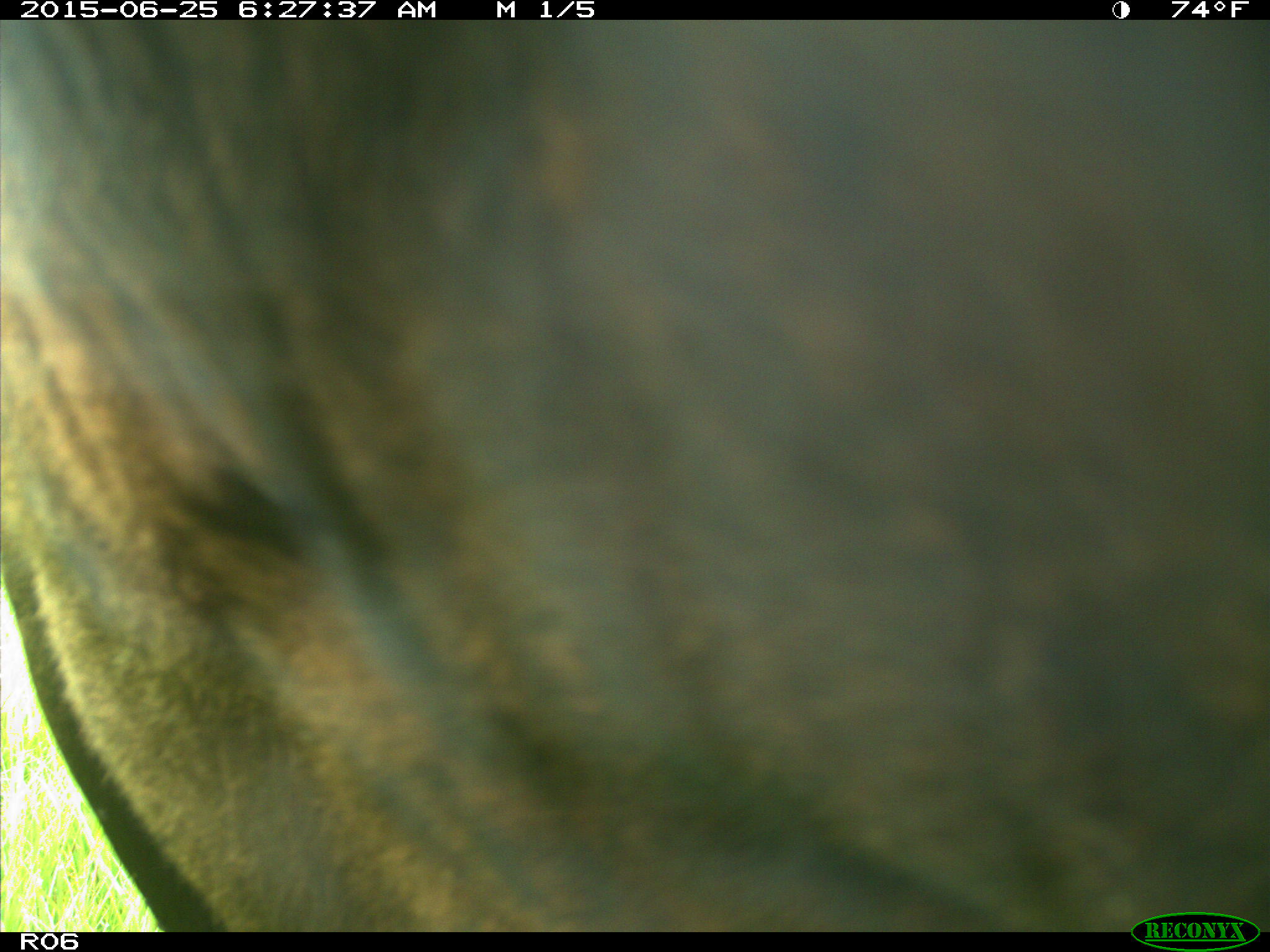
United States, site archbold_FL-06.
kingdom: Animalia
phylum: Chordata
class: Mammalia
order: Artiodactyla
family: Bovidae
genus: Bos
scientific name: Bos taurus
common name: domestic cow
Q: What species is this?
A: Bos taurus (domestic cow).